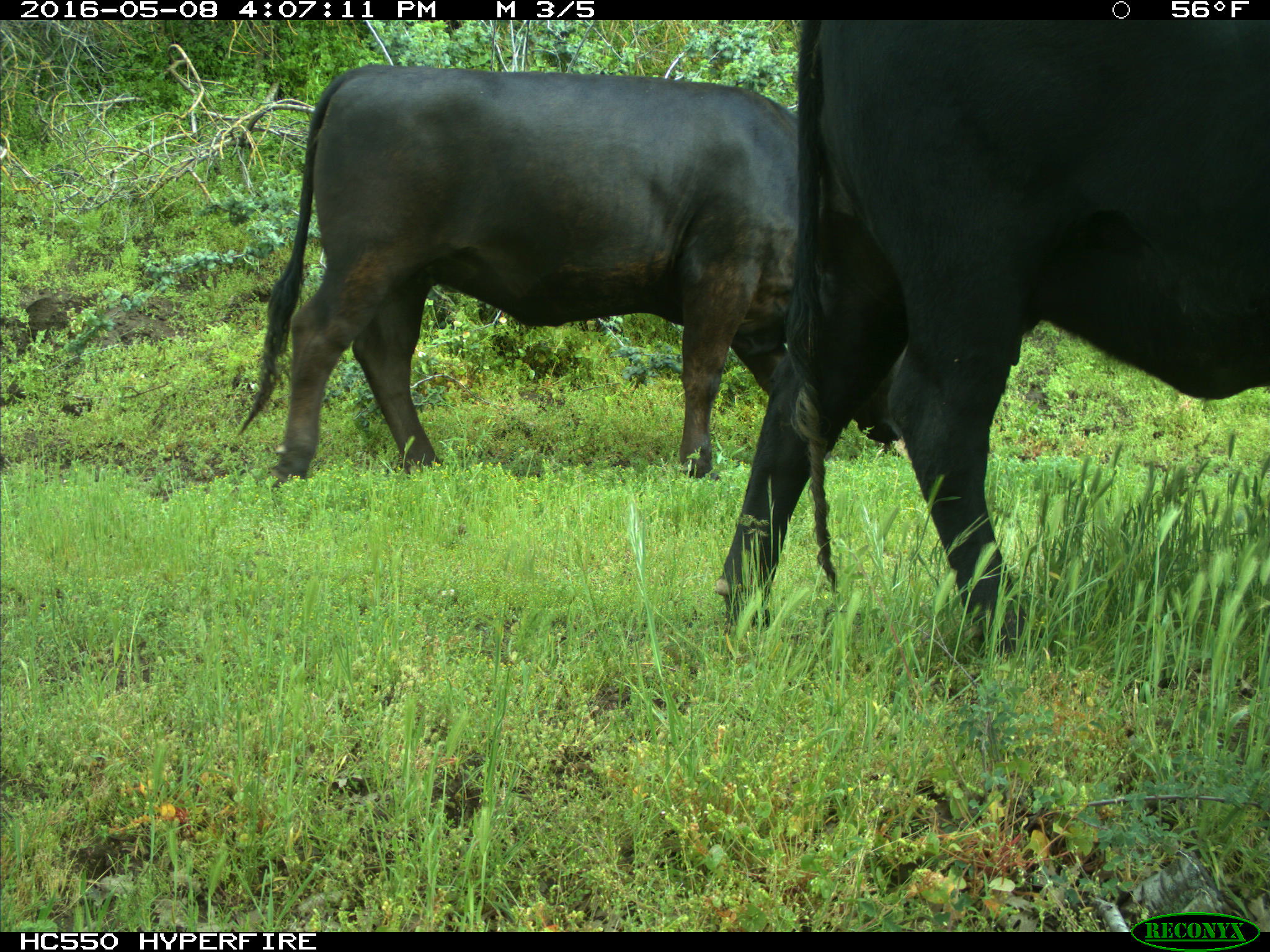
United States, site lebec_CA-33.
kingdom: Animalia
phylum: Chordata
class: Mammalia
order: Artiodactyla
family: Bovidae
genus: Bos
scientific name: Bos taurus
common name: domestic cow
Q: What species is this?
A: Bos taurus (domestic cow).